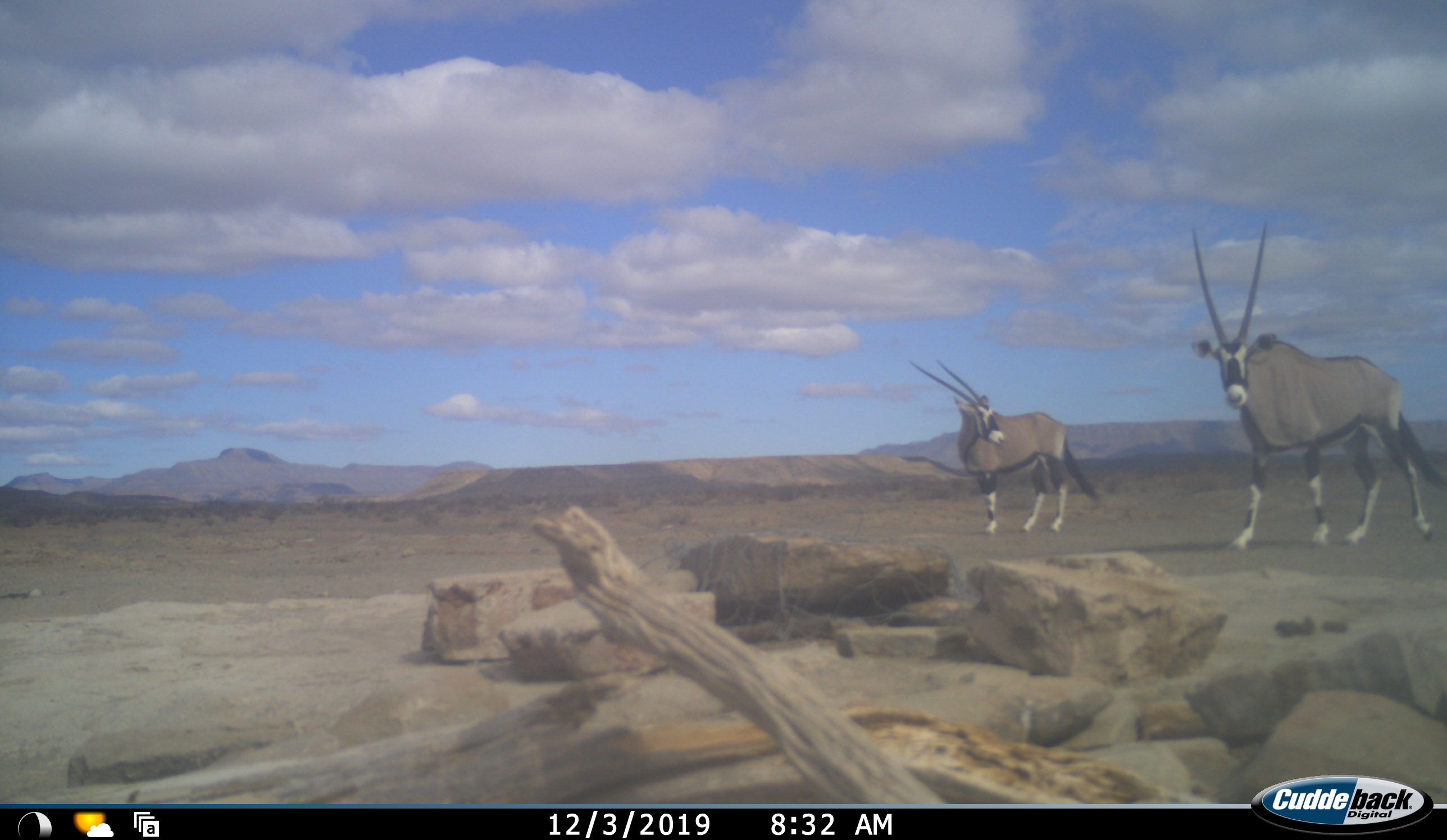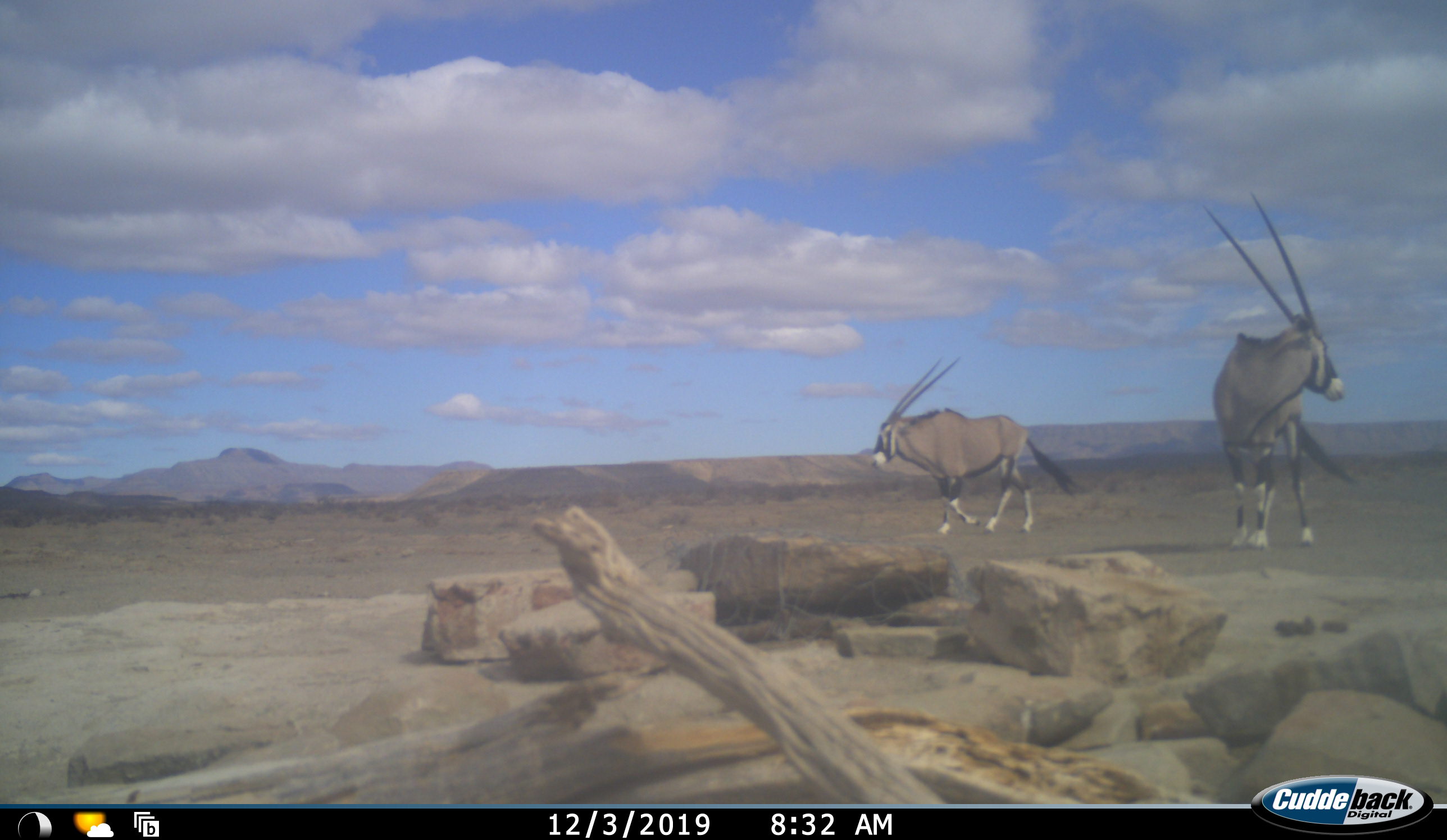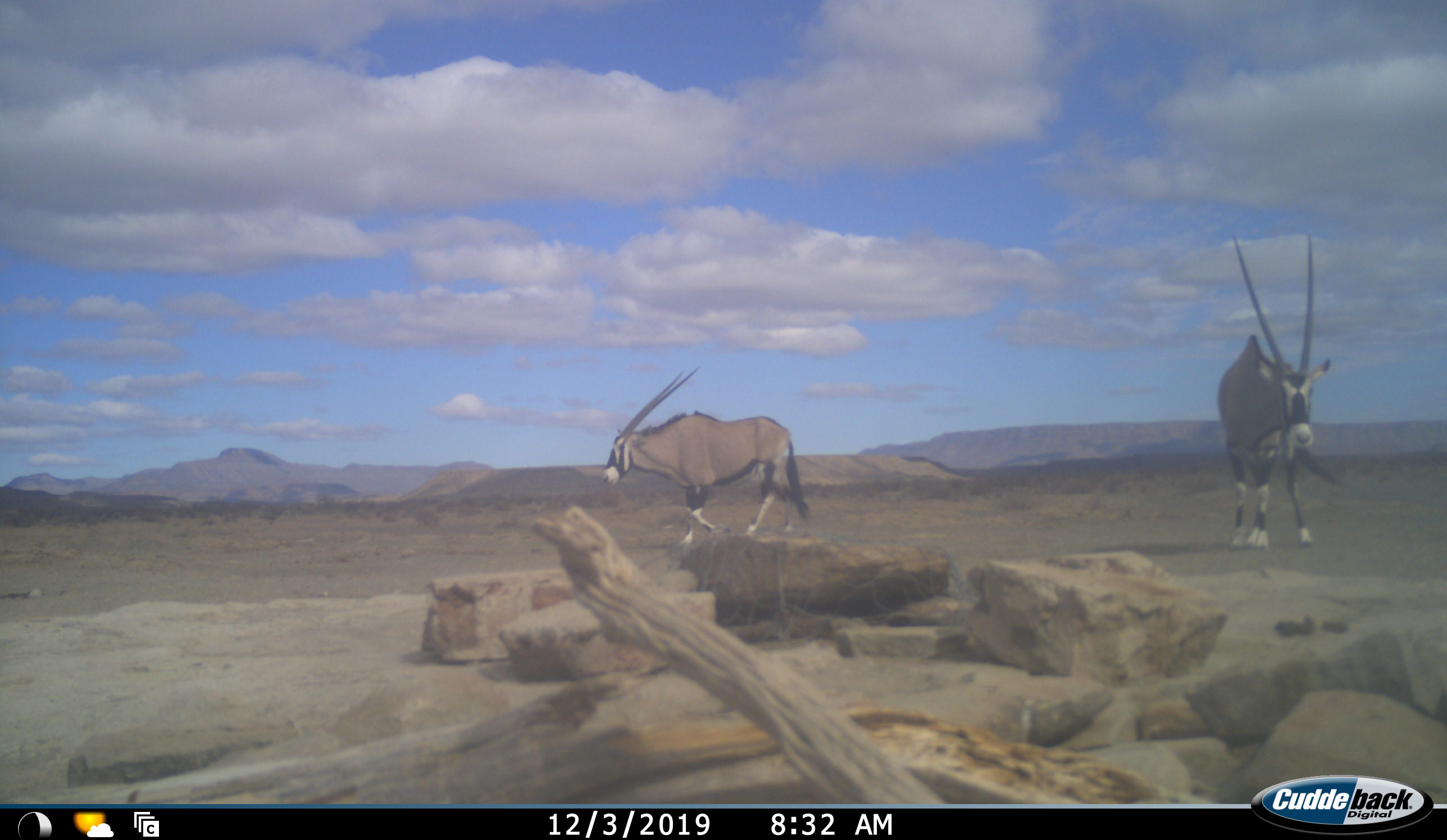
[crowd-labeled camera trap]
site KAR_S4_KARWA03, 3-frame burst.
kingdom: Animalia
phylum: Chordata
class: Mammalia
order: Artiodactyla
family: Bovidae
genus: Oryx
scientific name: Oryx gazella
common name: gemsbok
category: oryx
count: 2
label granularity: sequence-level